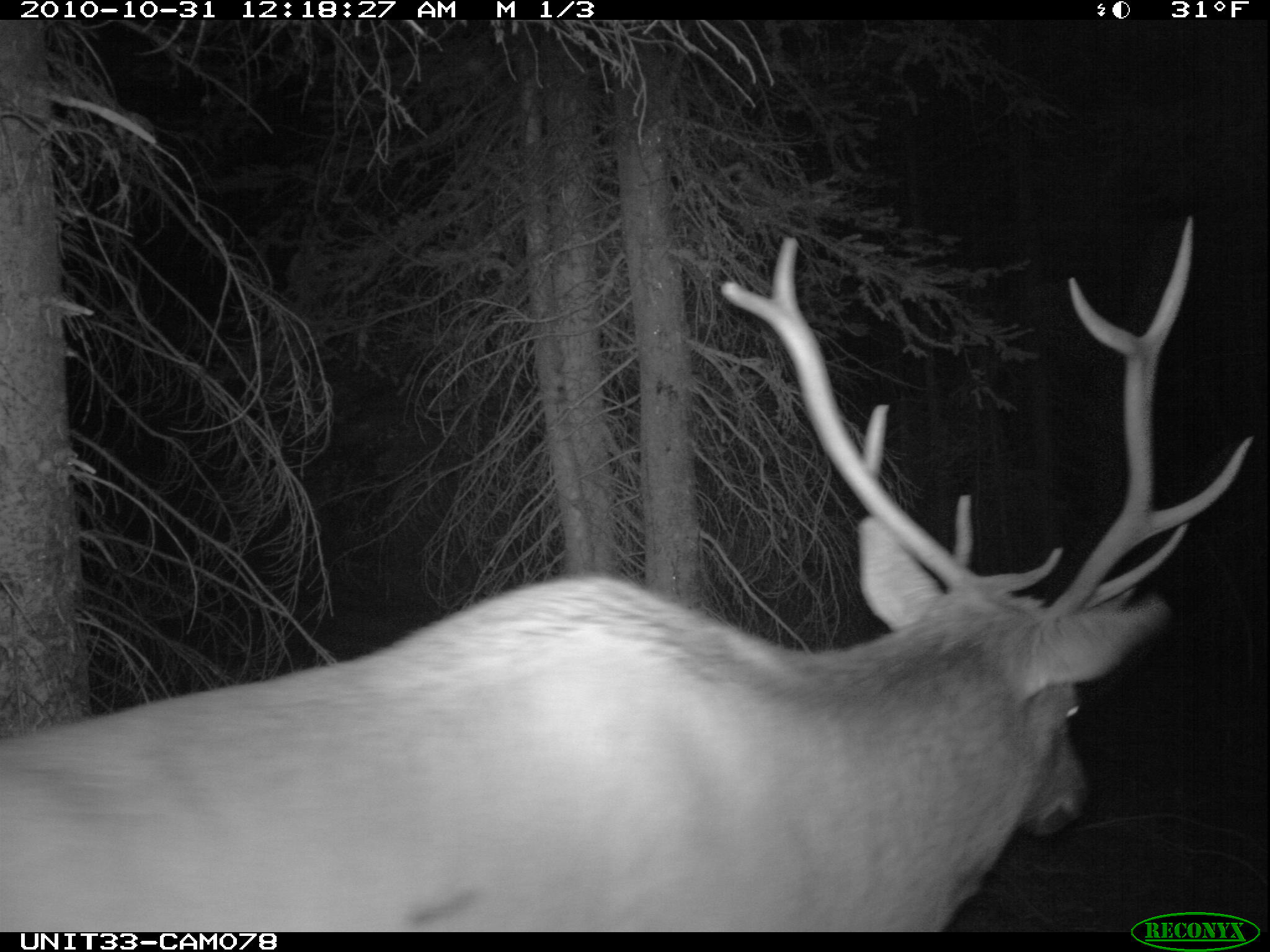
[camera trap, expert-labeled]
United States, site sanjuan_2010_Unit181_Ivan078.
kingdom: Animalia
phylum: Chordata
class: Mammalia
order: Artiodactyla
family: Cervidae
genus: Cervus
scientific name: Cervus elaphus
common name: red deer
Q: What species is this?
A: Cervus elaphus (red deer).